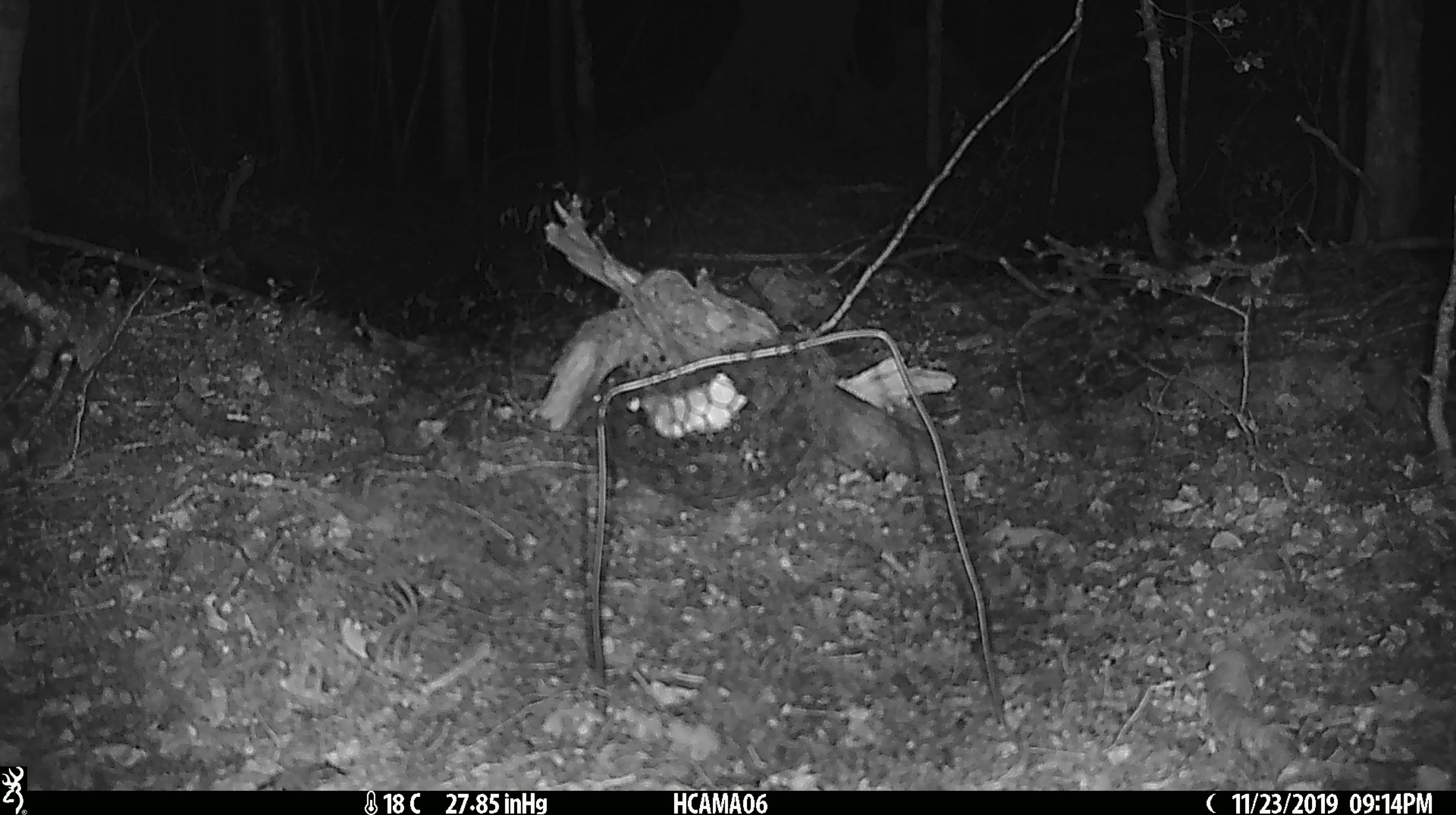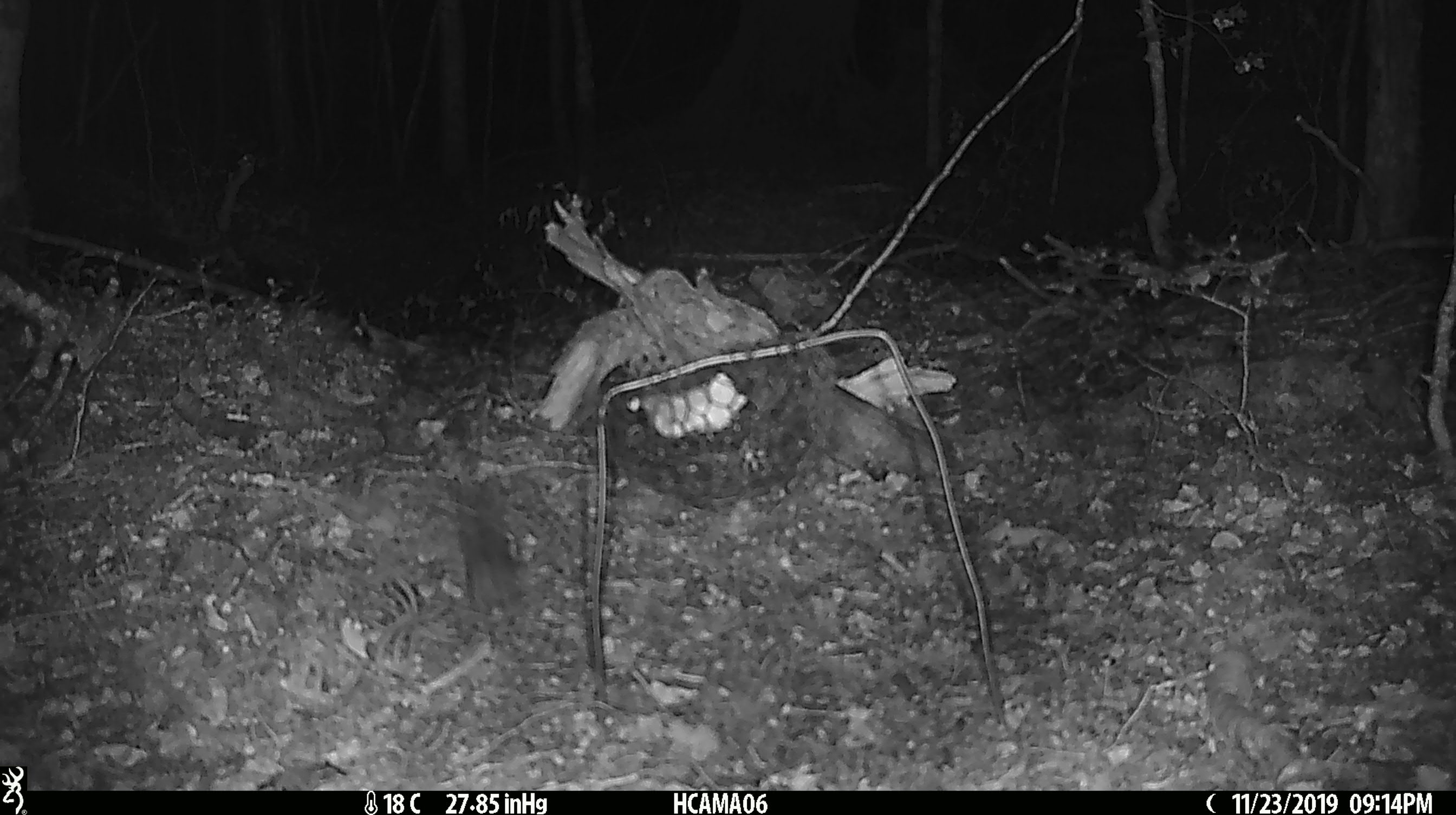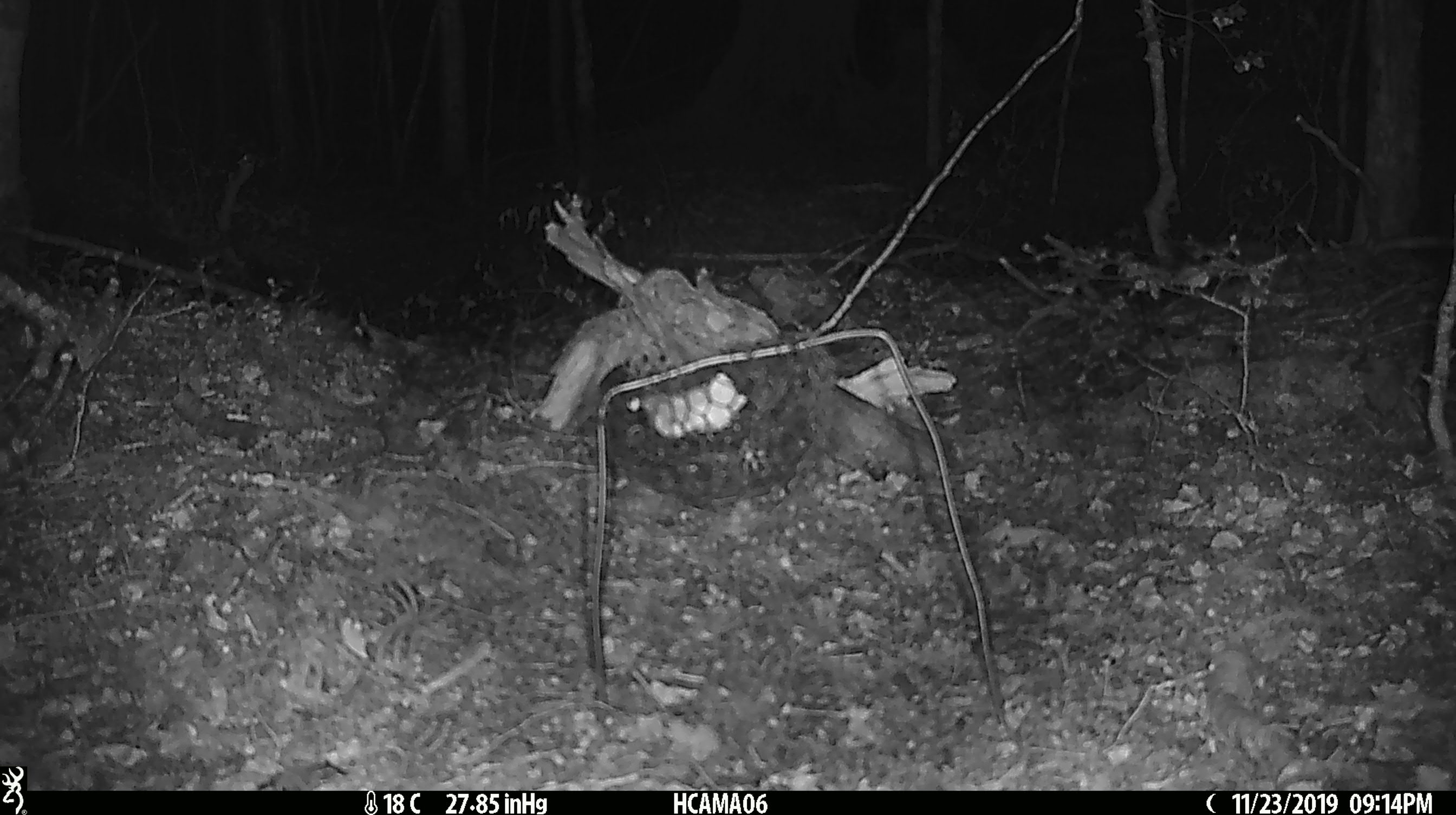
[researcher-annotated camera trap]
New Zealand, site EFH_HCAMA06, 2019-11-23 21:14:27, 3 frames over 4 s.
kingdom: Animalia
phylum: Chordata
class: Mammalia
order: Rodentia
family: Muridae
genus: Mus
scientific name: Mus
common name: mouse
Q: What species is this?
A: Mouse (Mus).